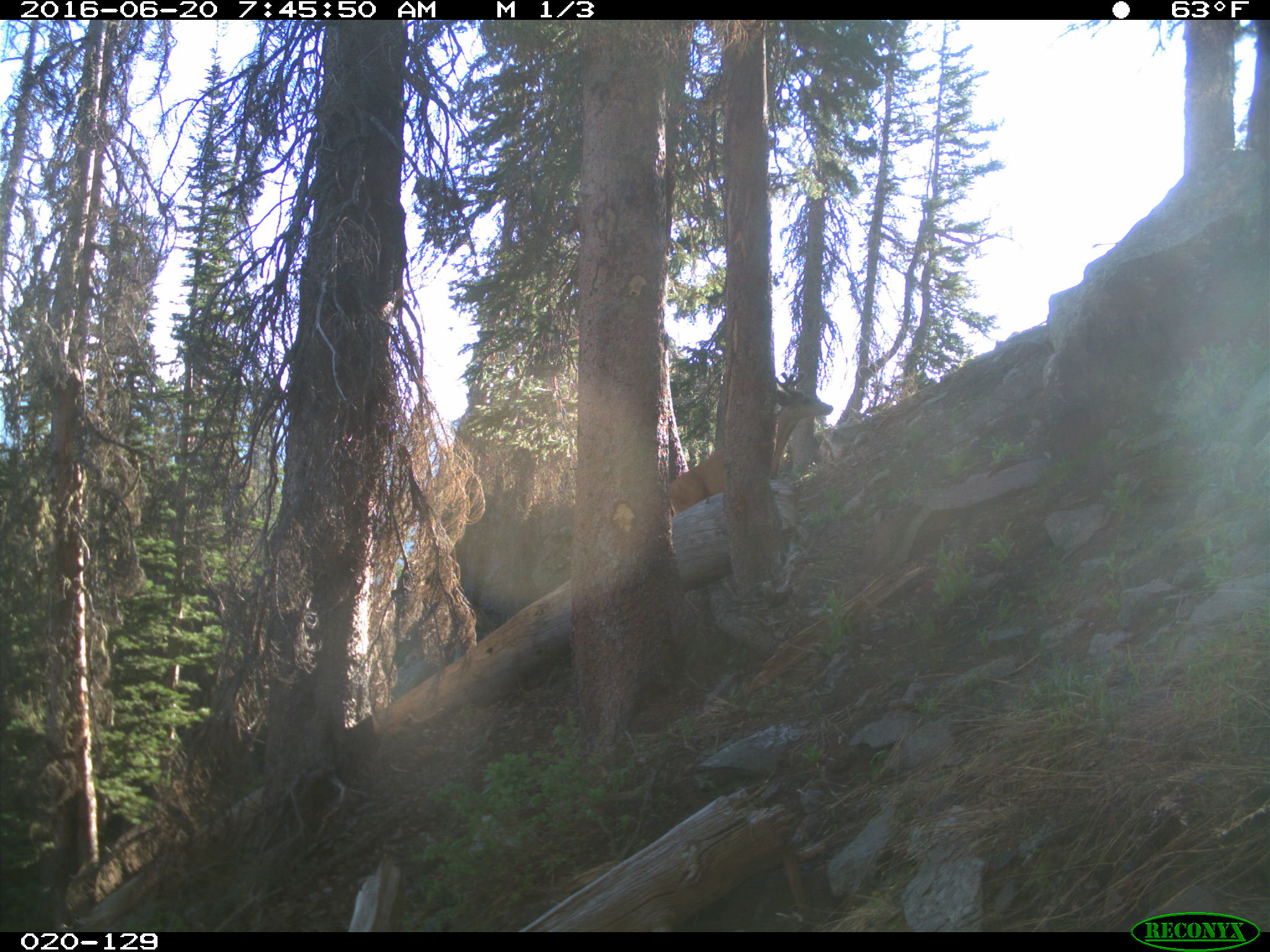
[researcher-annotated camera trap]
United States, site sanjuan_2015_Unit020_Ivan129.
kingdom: Animalia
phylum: Chordata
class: Mammalia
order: Artiodactyla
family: Cervidae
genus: Odocoileus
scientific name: Odocoileus hemionus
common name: mule deer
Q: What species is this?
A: Odocoileus hemionus (mule deer).